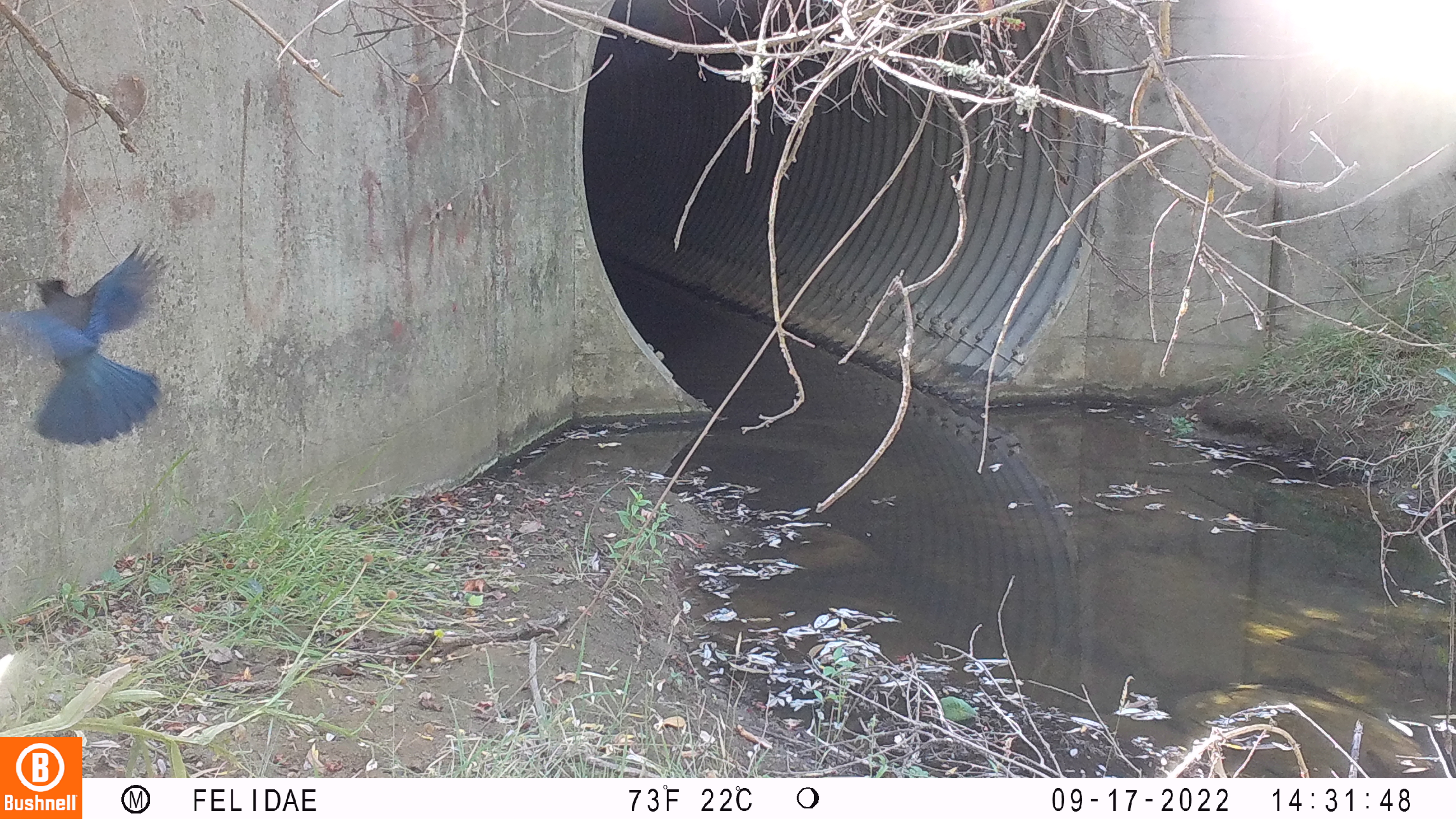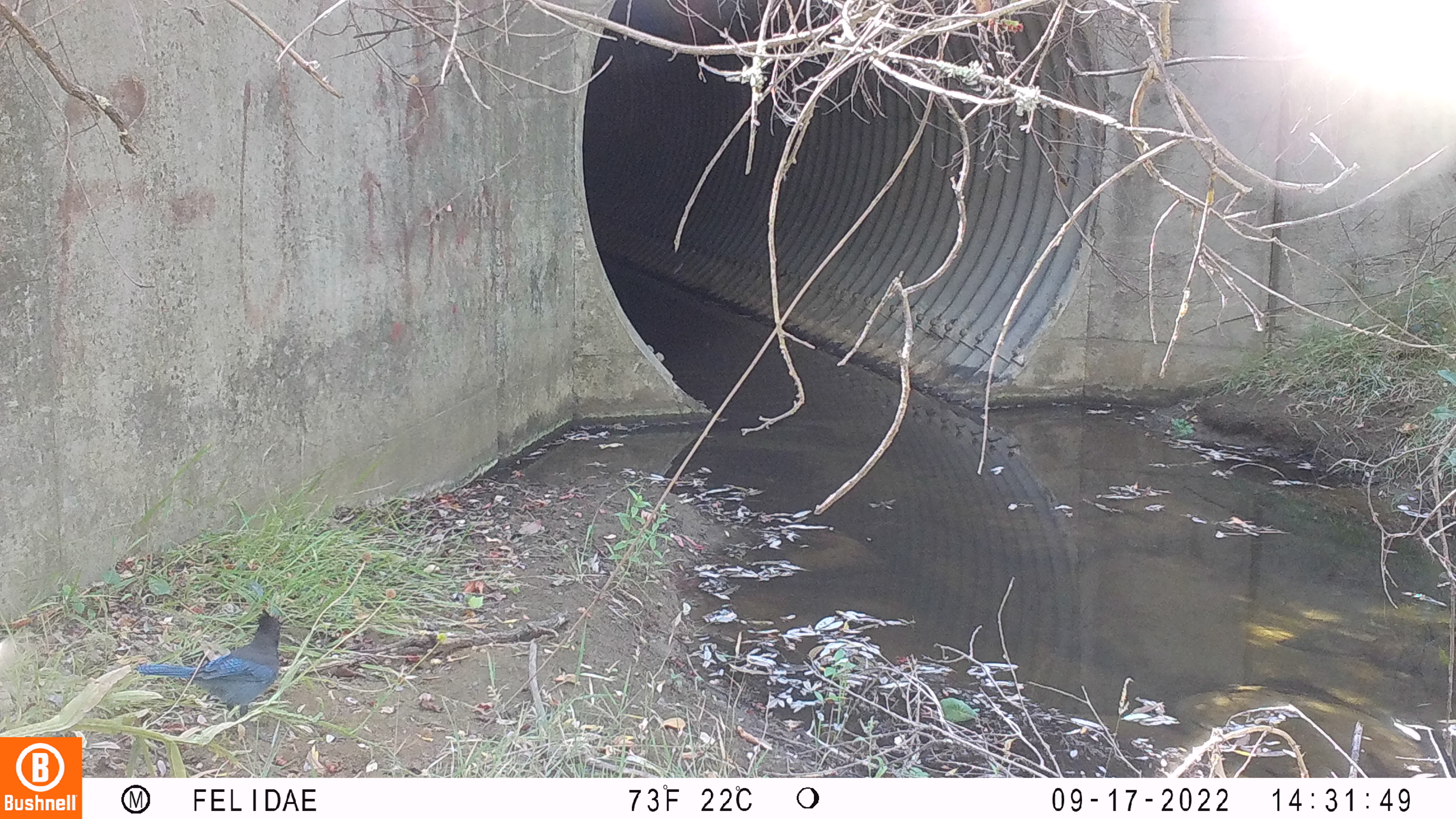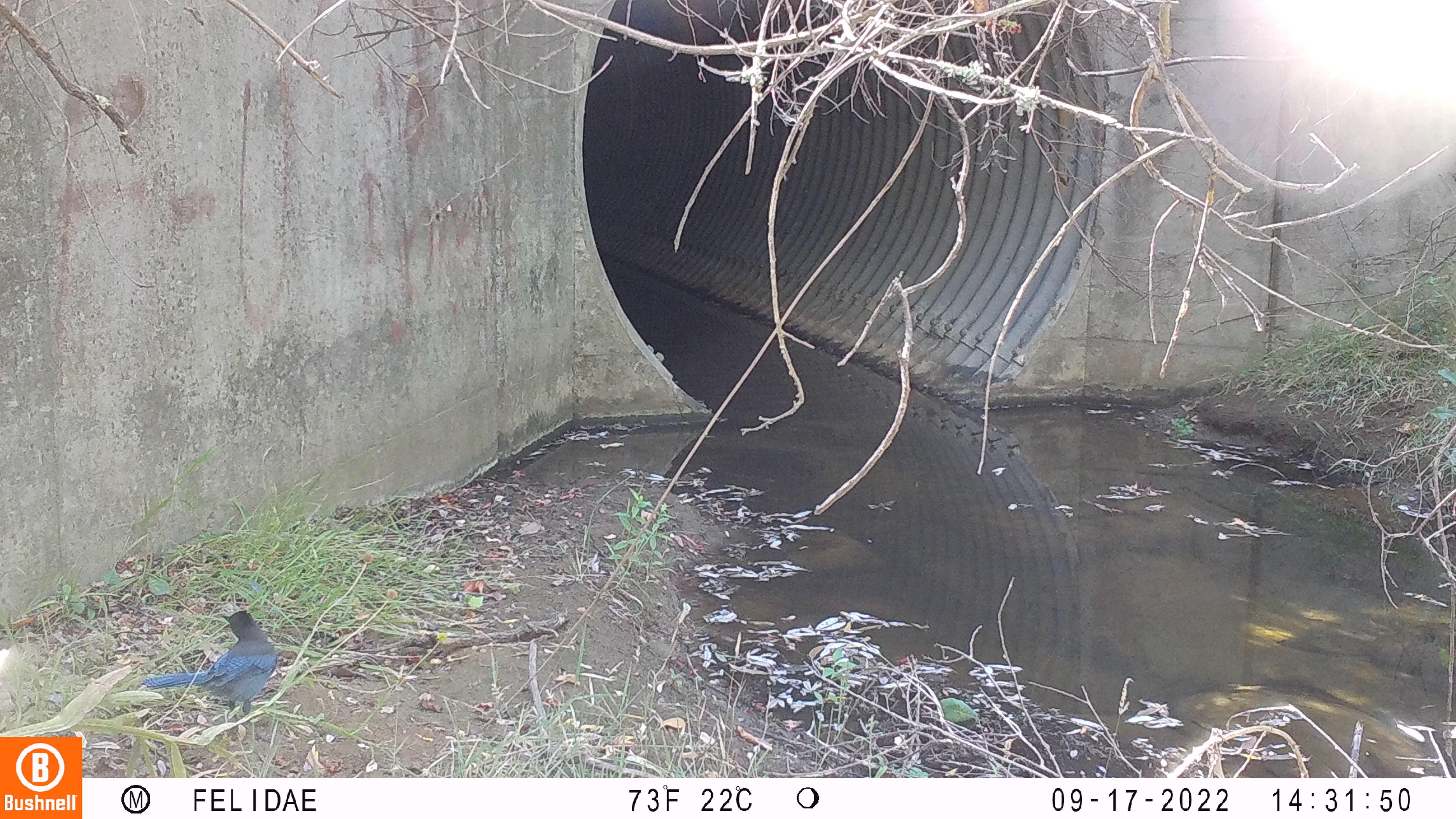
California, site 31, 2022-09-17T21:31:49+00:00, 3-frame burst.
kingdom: Animalia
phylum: Chordata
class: Aves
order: Passeriformes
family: Corvidae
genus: Cyanocitta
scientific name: Cyanocitta stelleri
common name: steller's jay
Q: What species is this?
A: Steller's jay (Cyanocitta stelleri).